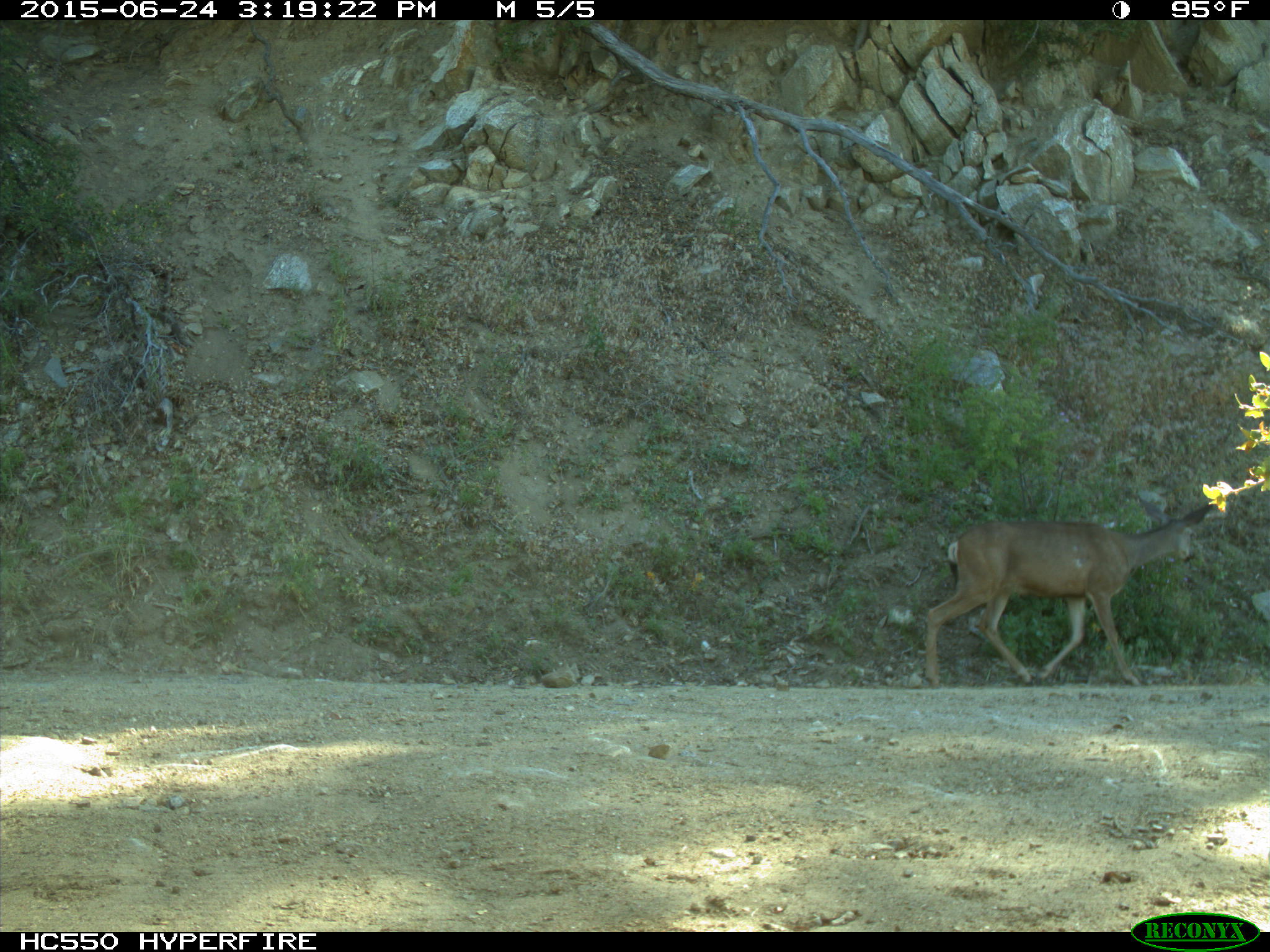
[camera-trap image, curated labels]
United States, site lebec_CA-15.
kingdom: Animalia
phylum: Chordata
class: Mammalia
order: Artiodactyla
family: Cervidae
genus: Odocoileus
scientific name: Odocoileus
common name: deer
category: unidentified deer